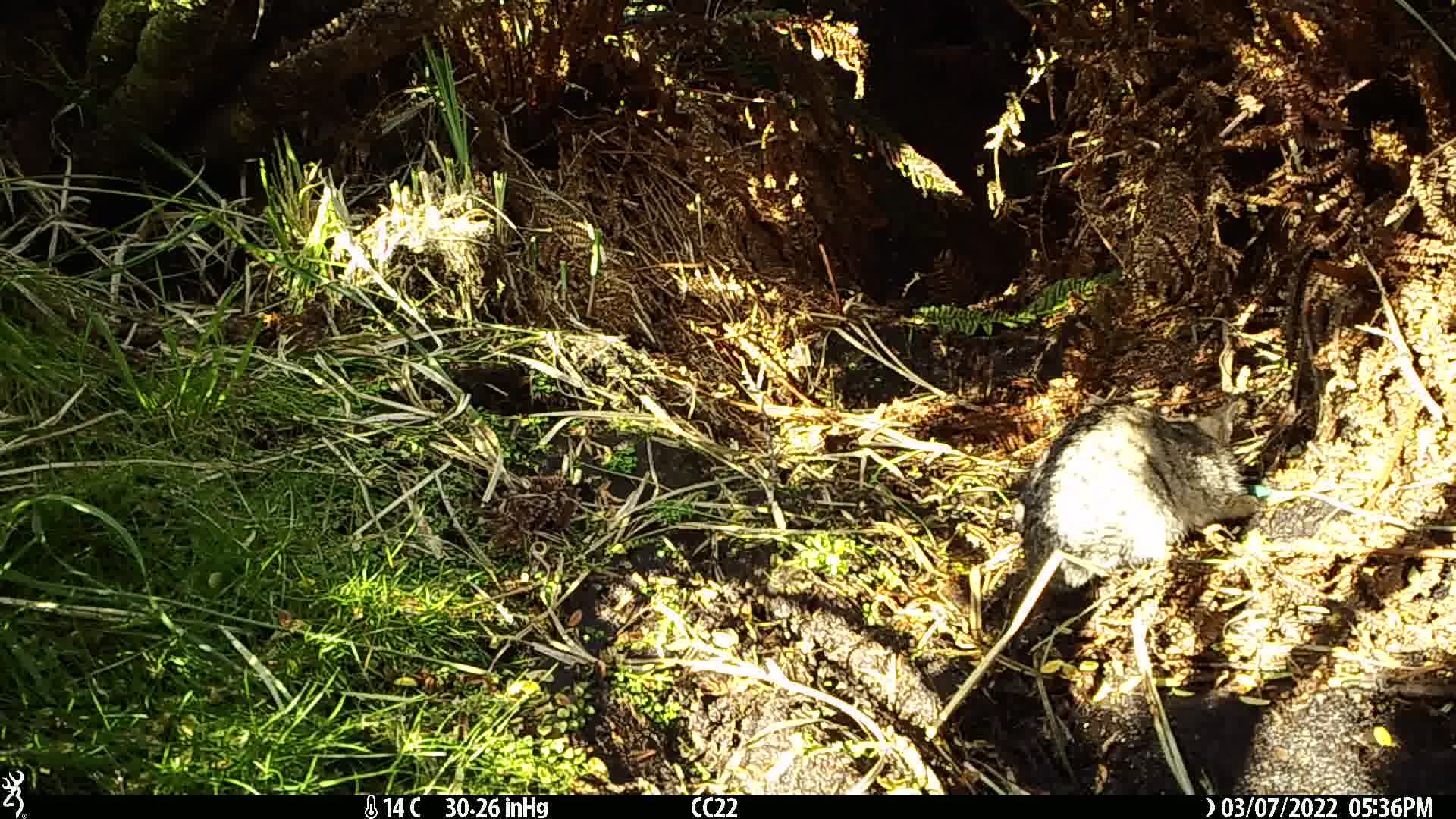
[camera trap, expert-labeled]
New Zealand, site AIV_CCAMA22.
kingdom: Animalia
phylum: Chordata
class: Mammalia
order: Carnivora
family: Felidae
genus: Felis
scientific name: Felis catus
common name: domestic cat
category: cat